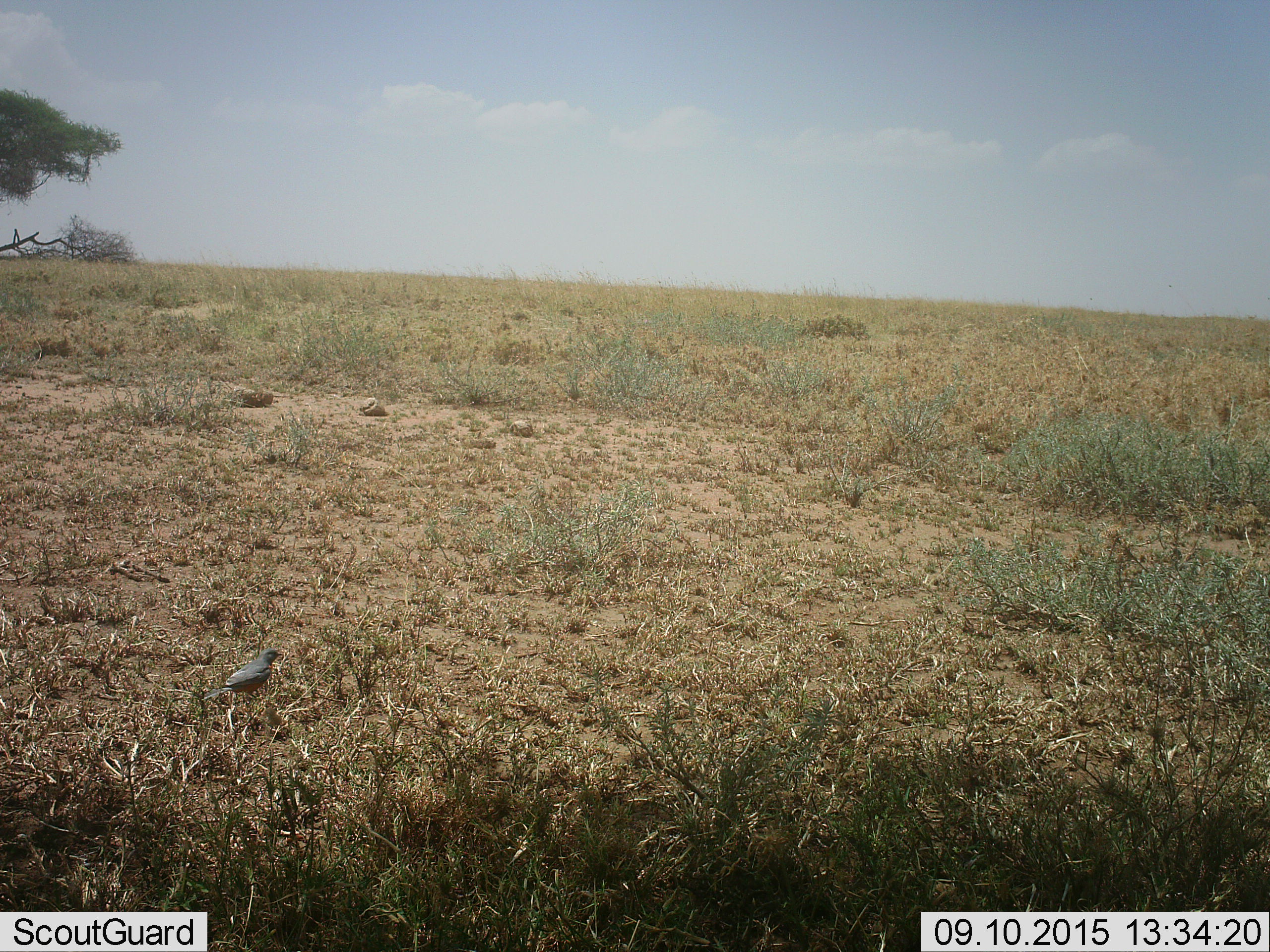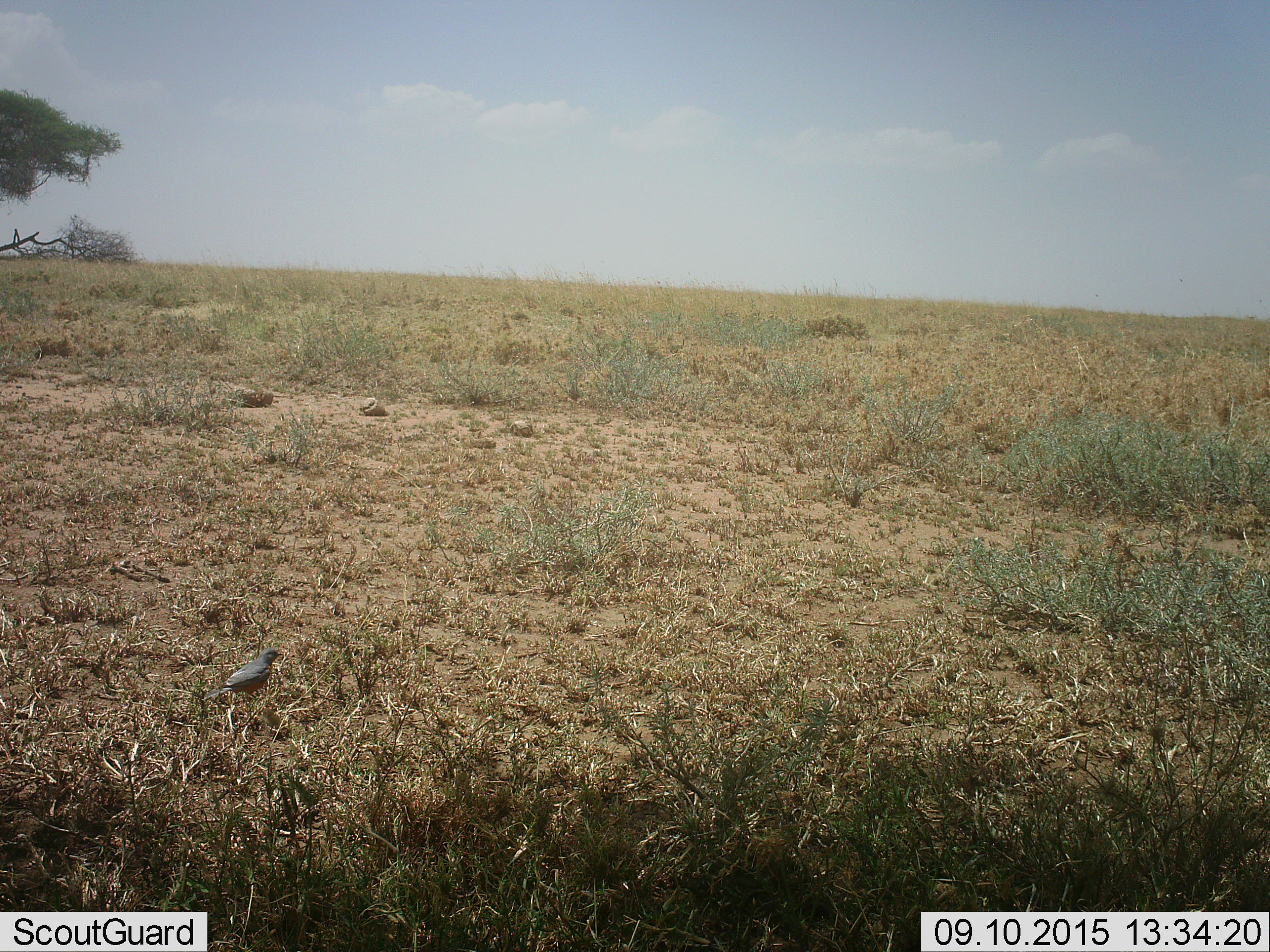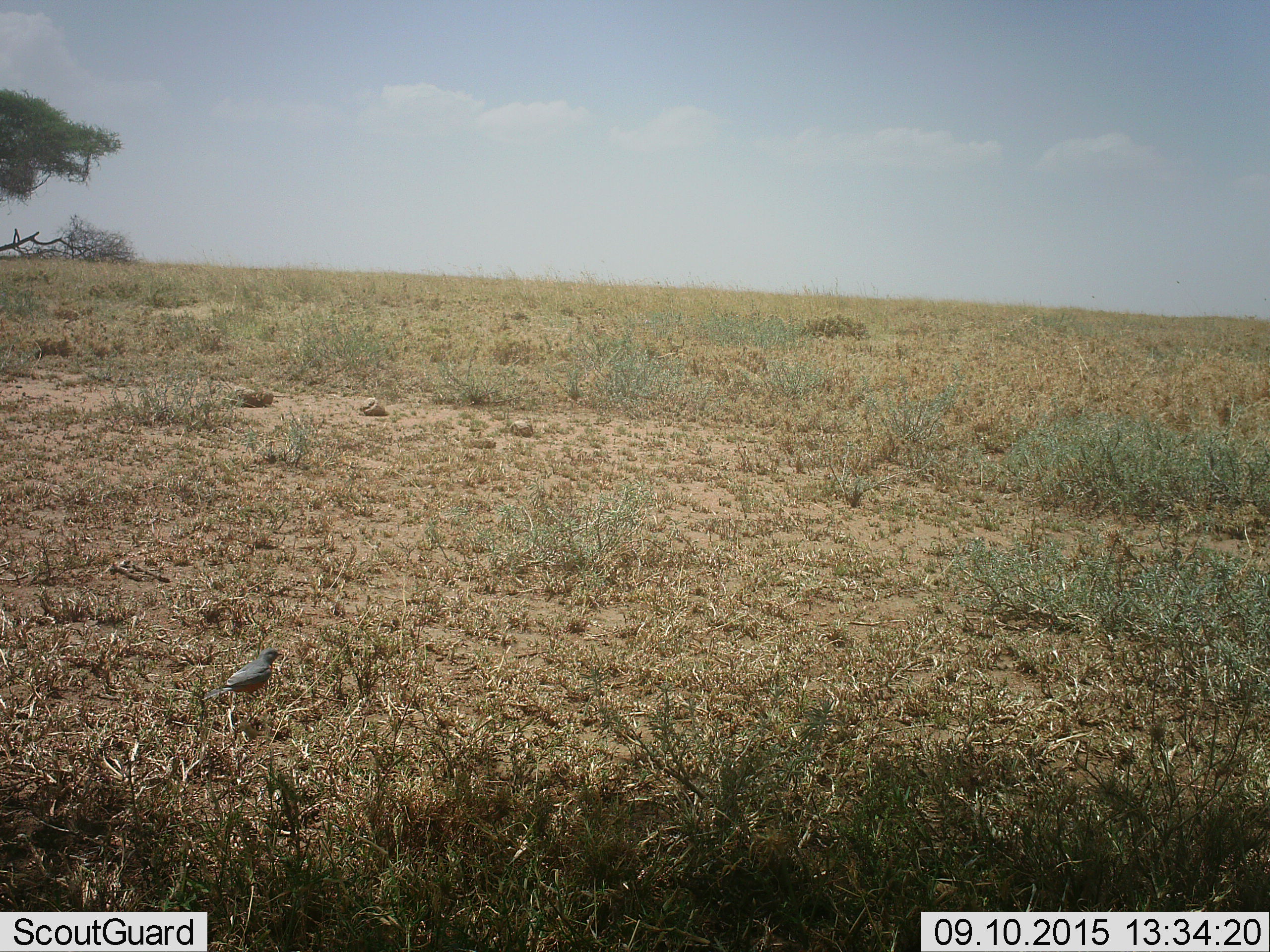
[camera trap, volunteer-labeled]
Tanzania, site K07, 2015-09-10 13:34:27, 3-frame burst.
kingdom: Animalia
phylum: Chordata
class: Aves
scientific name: Aves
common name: bird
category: otherbird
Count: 1.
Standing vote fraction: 100%.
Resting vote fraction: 0%.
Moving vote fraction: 11%.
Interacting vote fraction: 0%.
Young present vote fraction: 0%.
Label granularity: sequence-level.